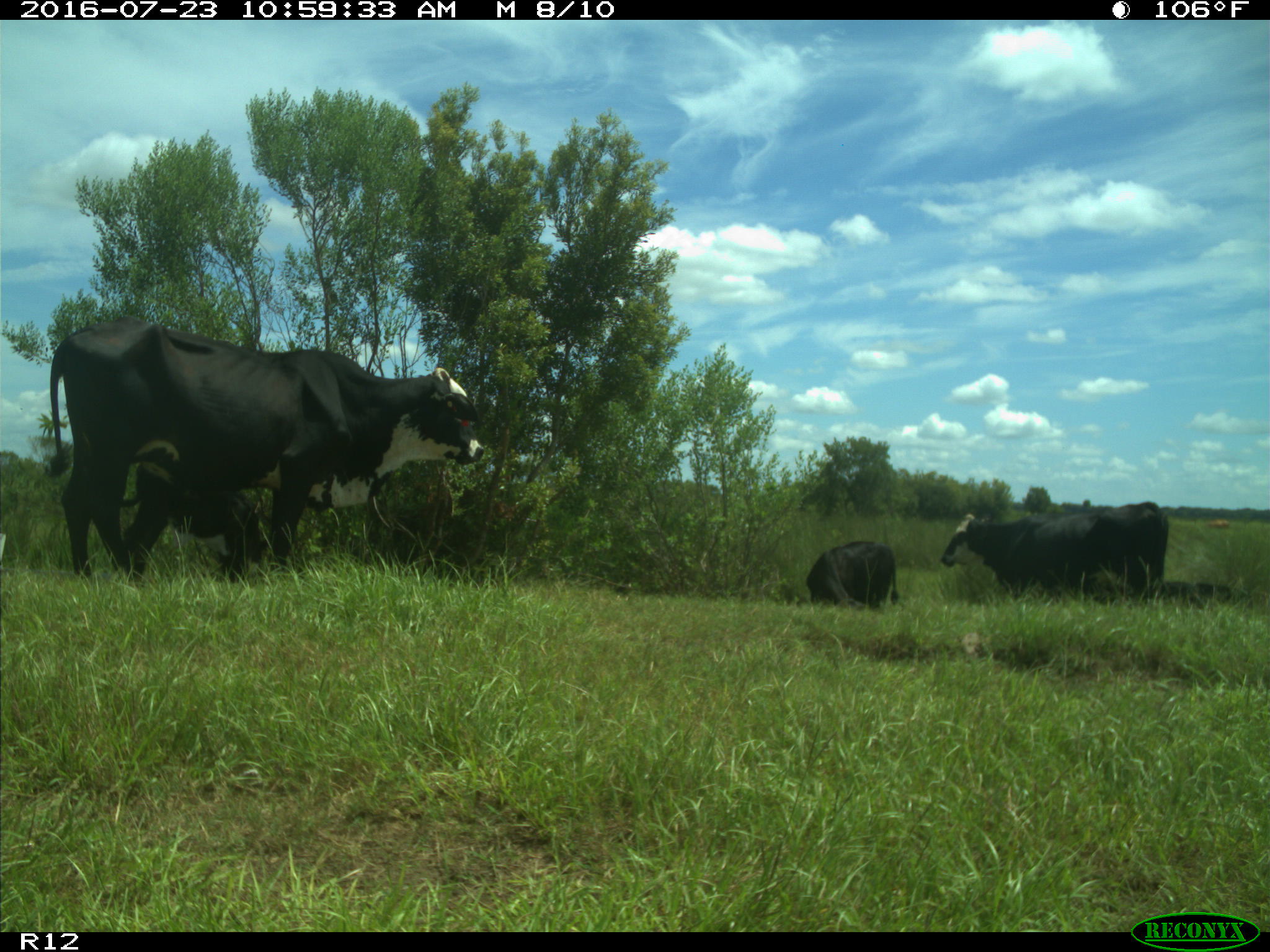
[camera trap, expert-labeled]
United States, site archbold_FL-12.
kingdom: Animalia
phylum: Chordata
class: Mammalia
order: Artiodactyla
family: Bovidae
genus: Bos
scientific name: Bos taurus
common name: domestic cow